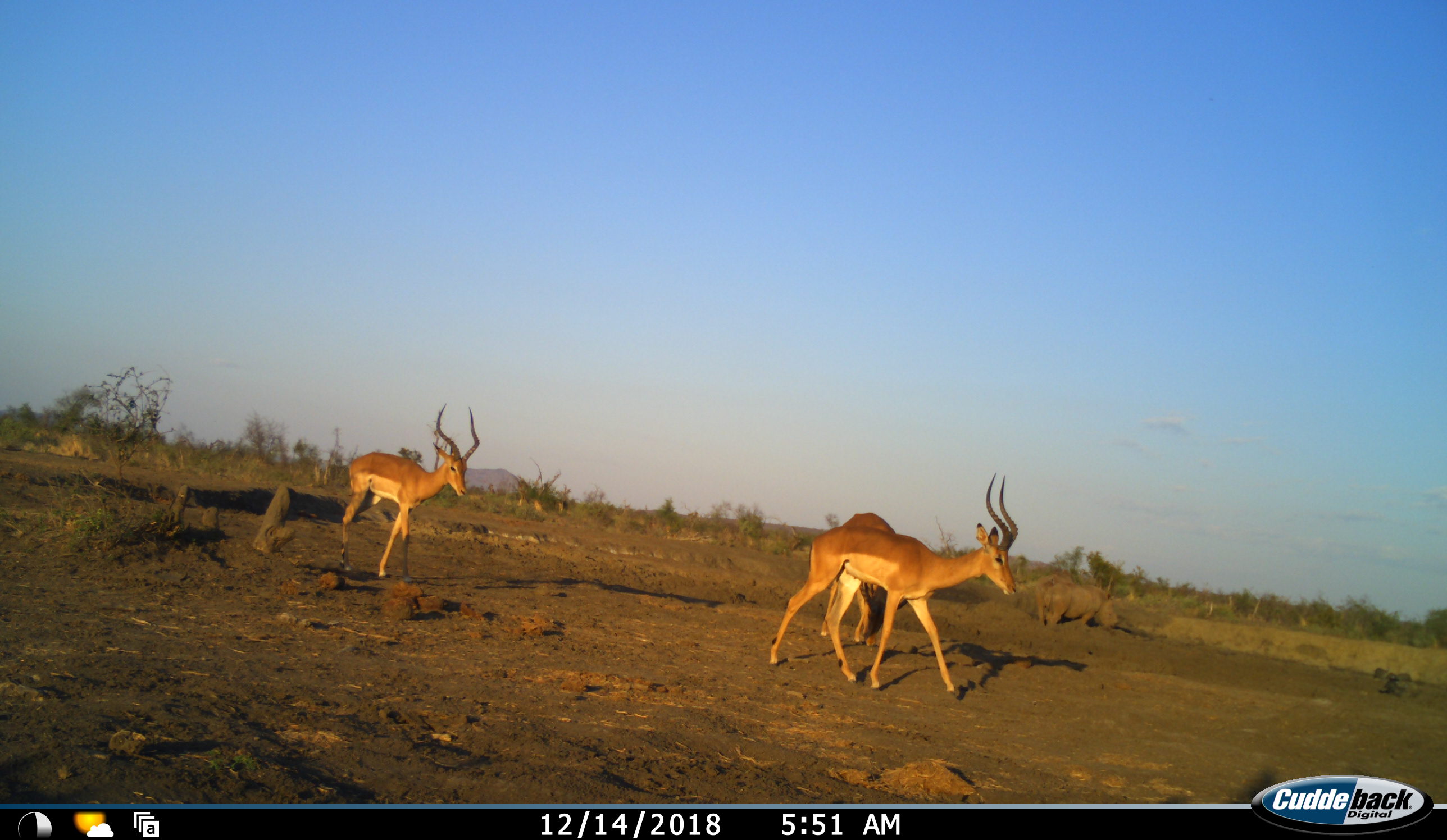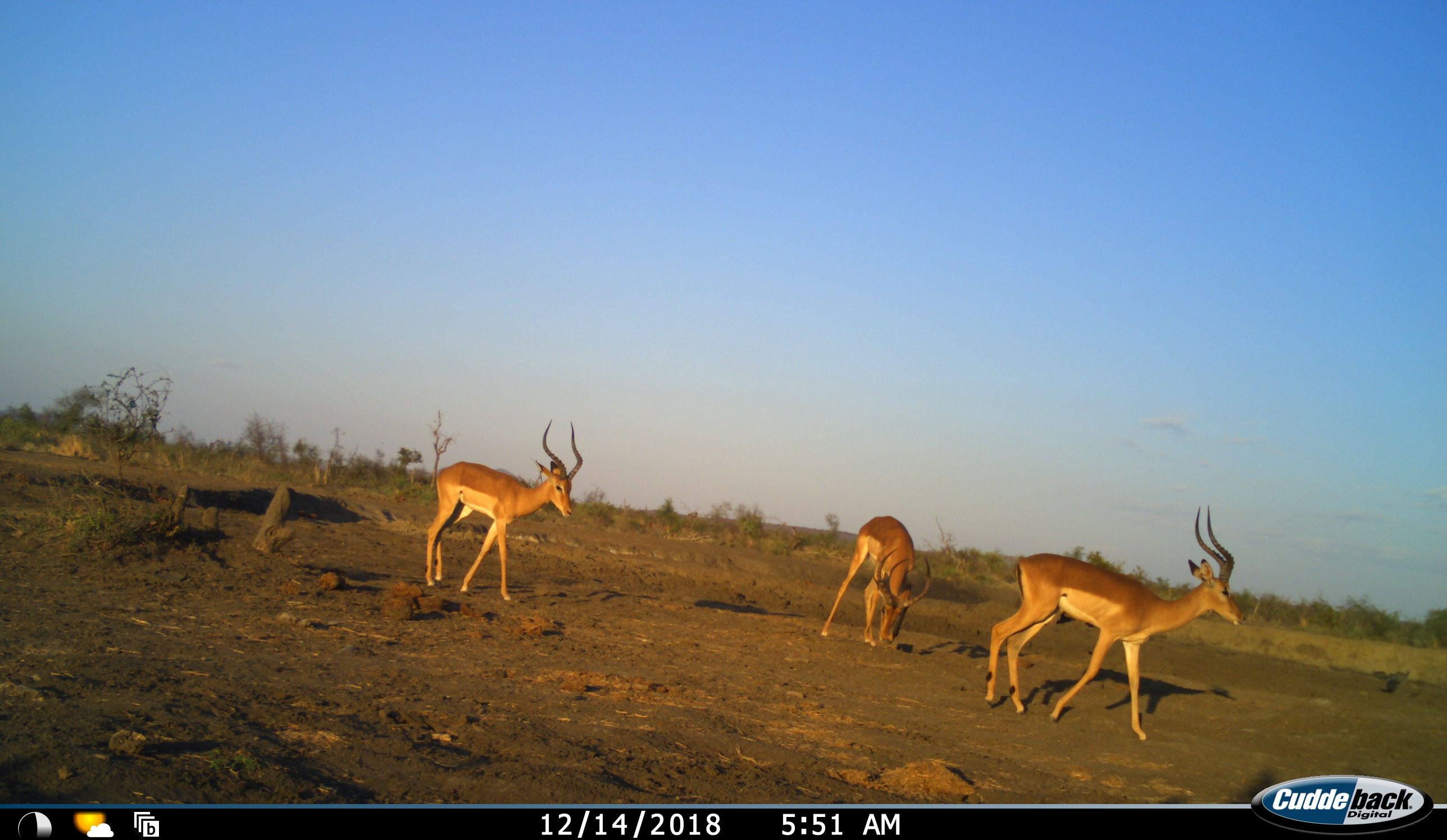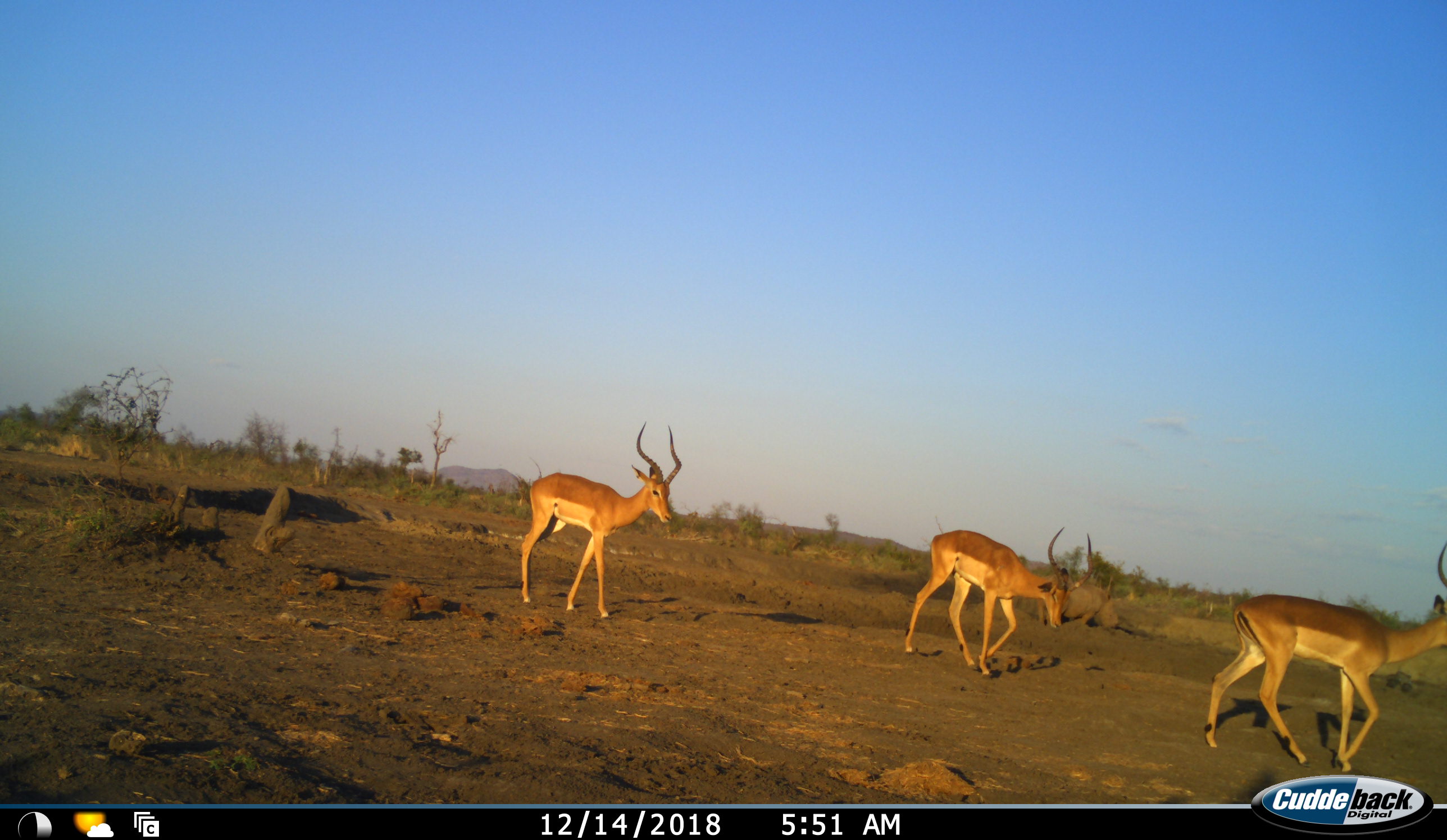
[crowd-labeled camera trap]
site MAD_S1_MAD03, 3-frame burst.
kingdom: Animalia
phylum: Chordata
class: Mammalia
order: Artiodactyla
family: Bovidae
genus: Aepyceros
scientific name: Aepyceros melampus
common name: impala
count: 3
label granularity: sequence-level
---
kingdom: Animalia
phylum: Chordata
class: Mammalia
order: Perissodactyla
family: Rhinocerotidae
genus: Ceratotherium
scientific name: Ceratotherium simum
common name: white rhinoceros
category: rhinoceroswhite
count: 1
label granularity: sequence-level